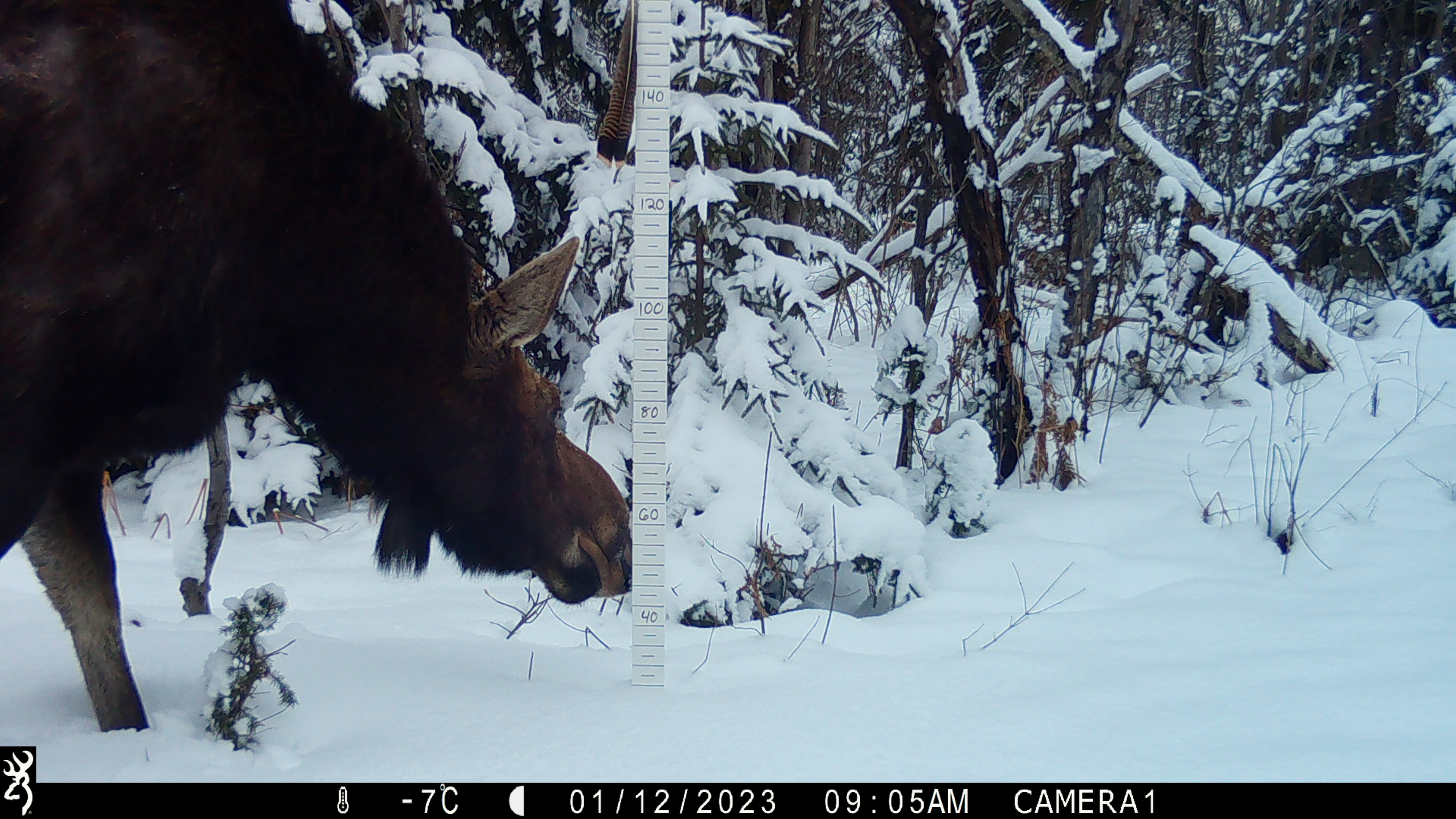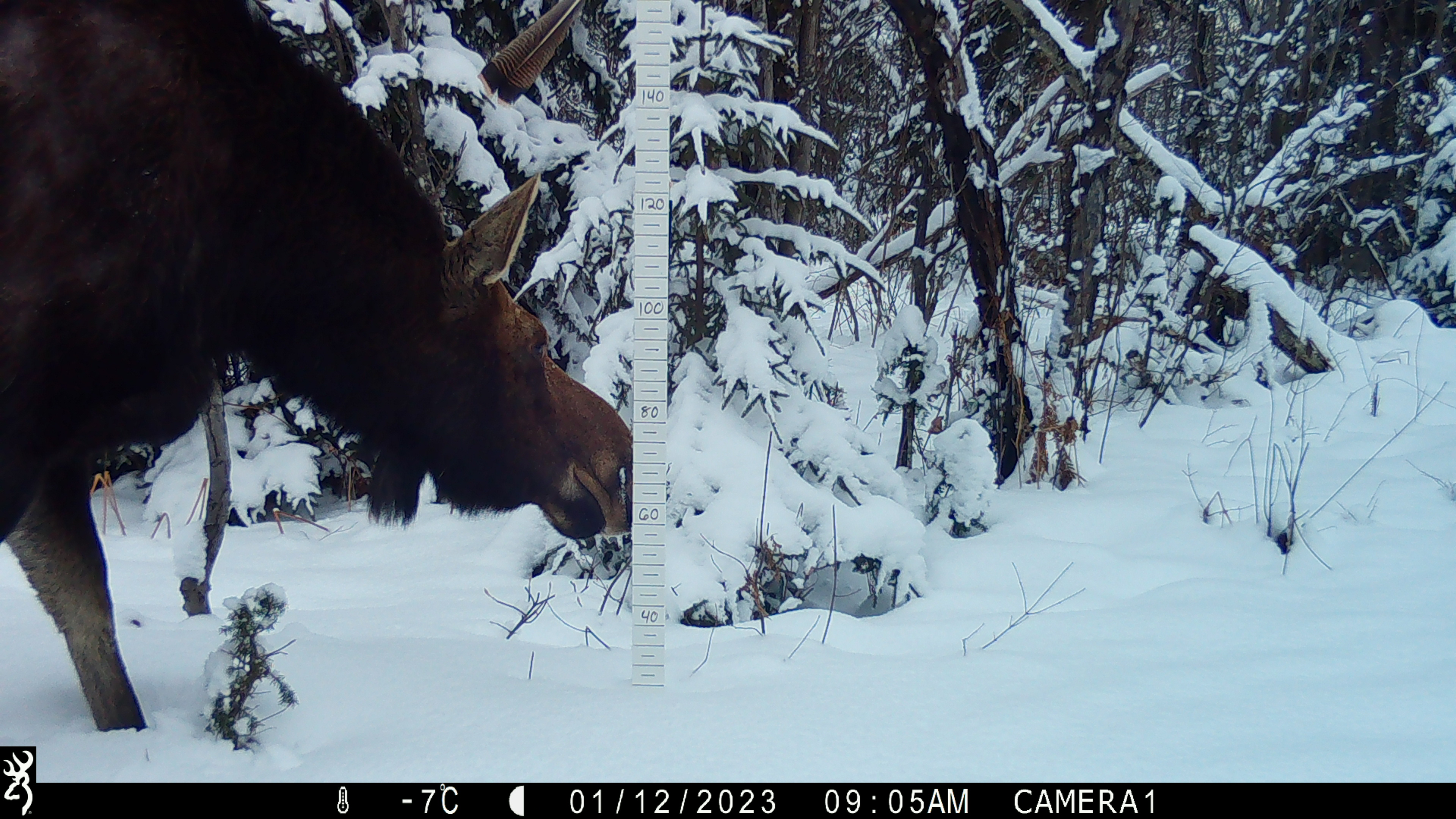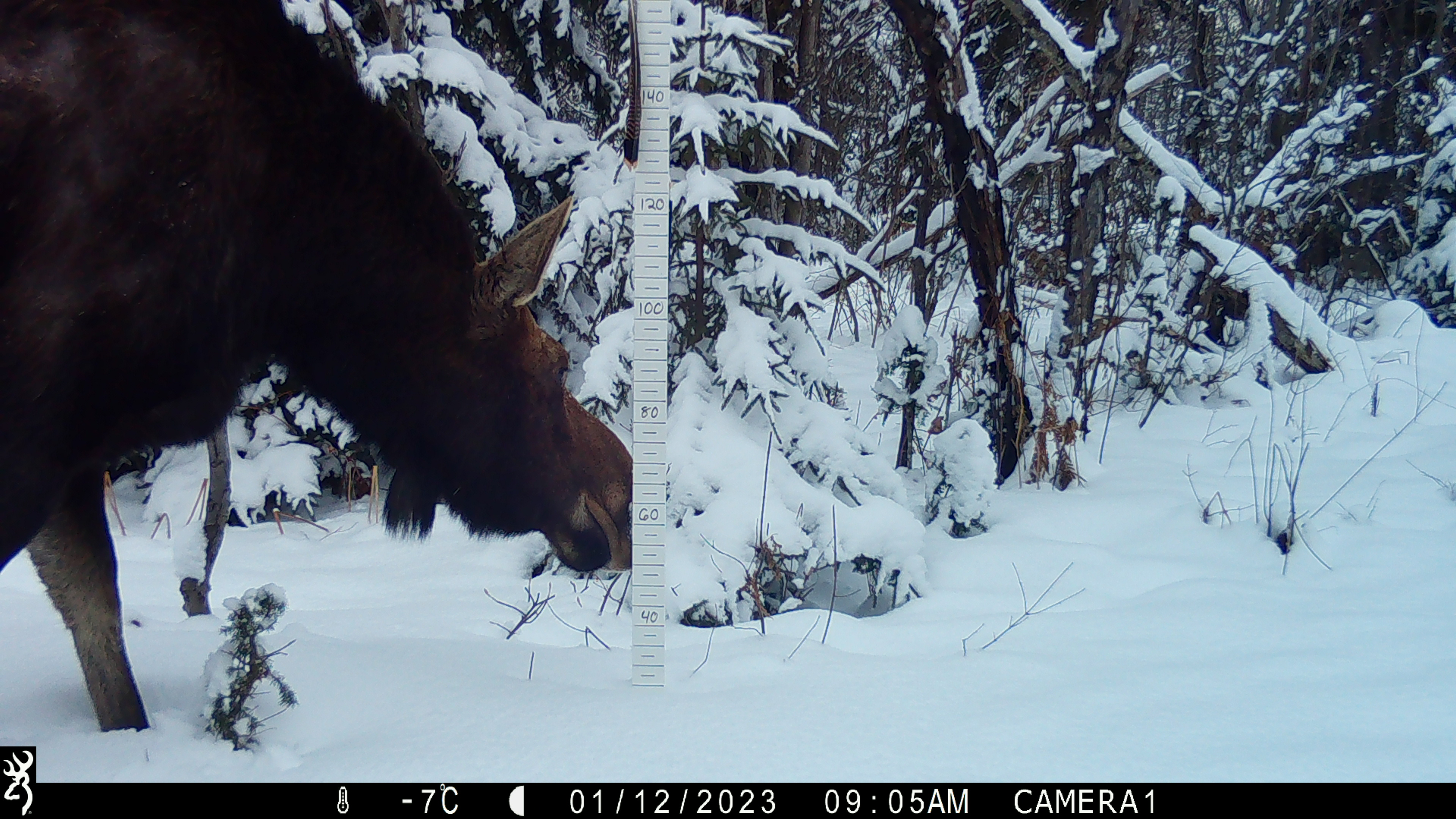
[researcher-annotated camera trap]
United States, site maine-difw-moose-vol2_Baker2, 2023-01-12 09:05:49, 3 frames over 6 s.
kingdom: Animalia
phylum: Chordata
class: Mammalia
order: Artiodactyla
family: Cervidae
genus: Alces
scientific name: Alces alces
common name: moose